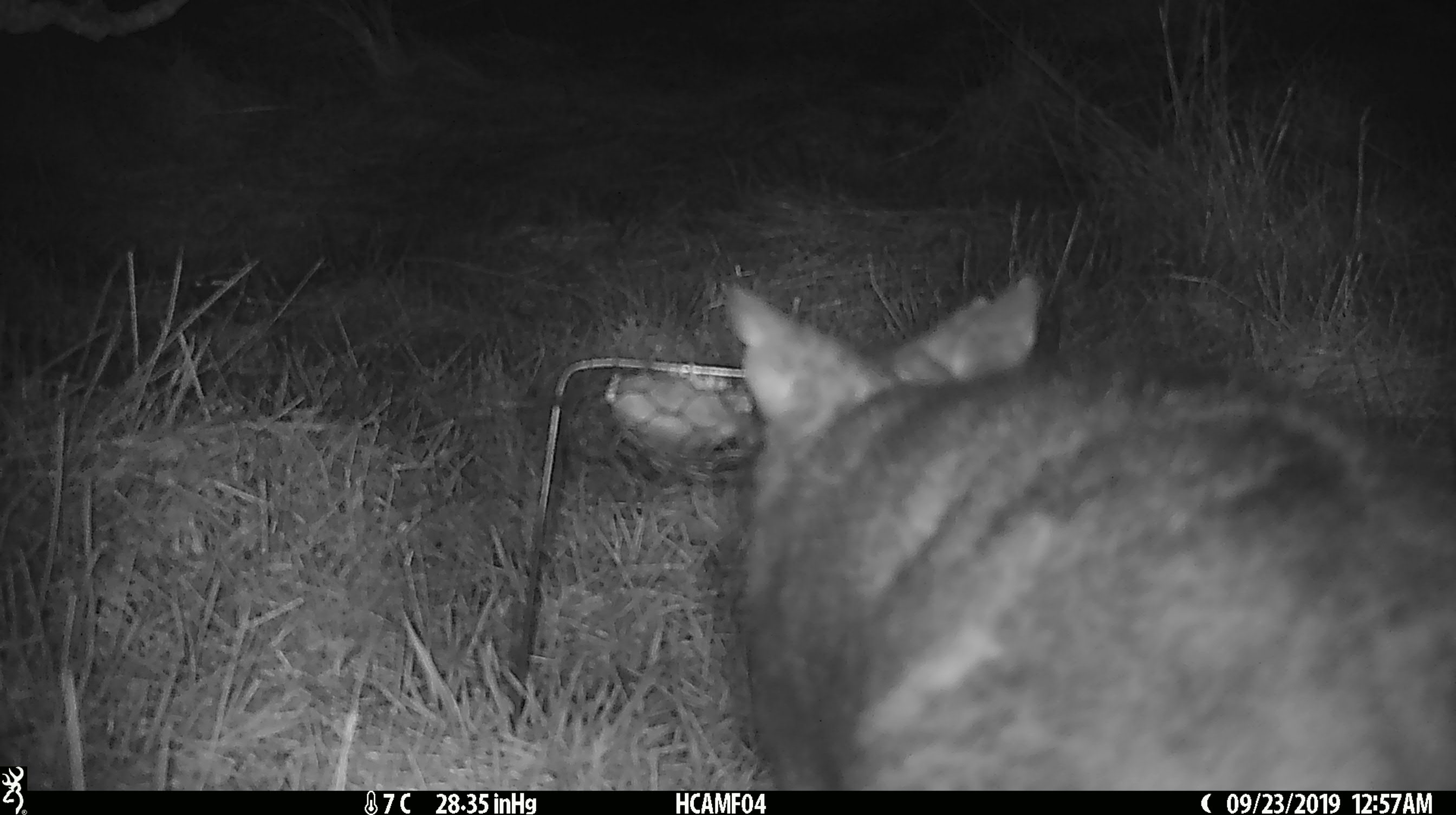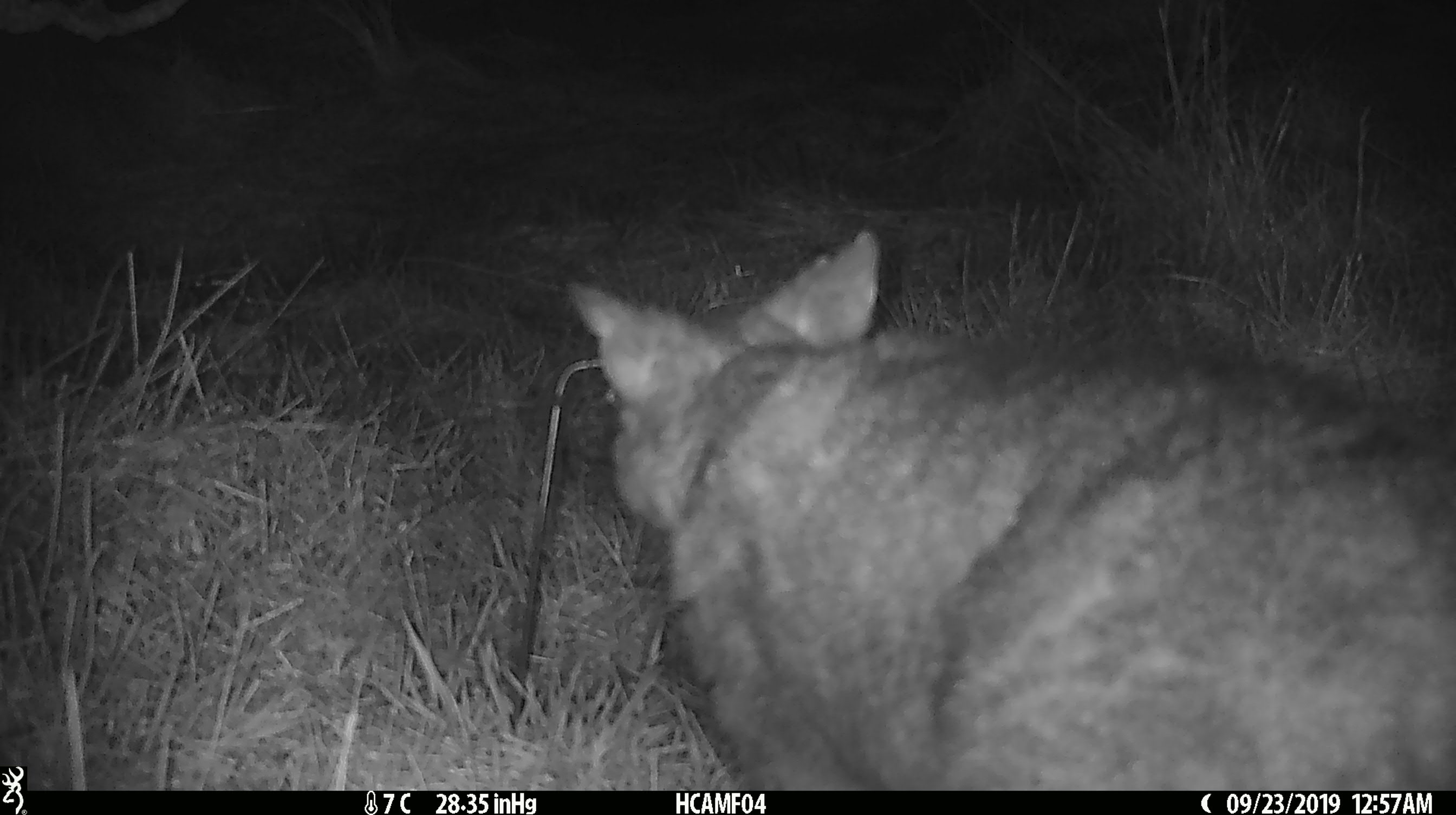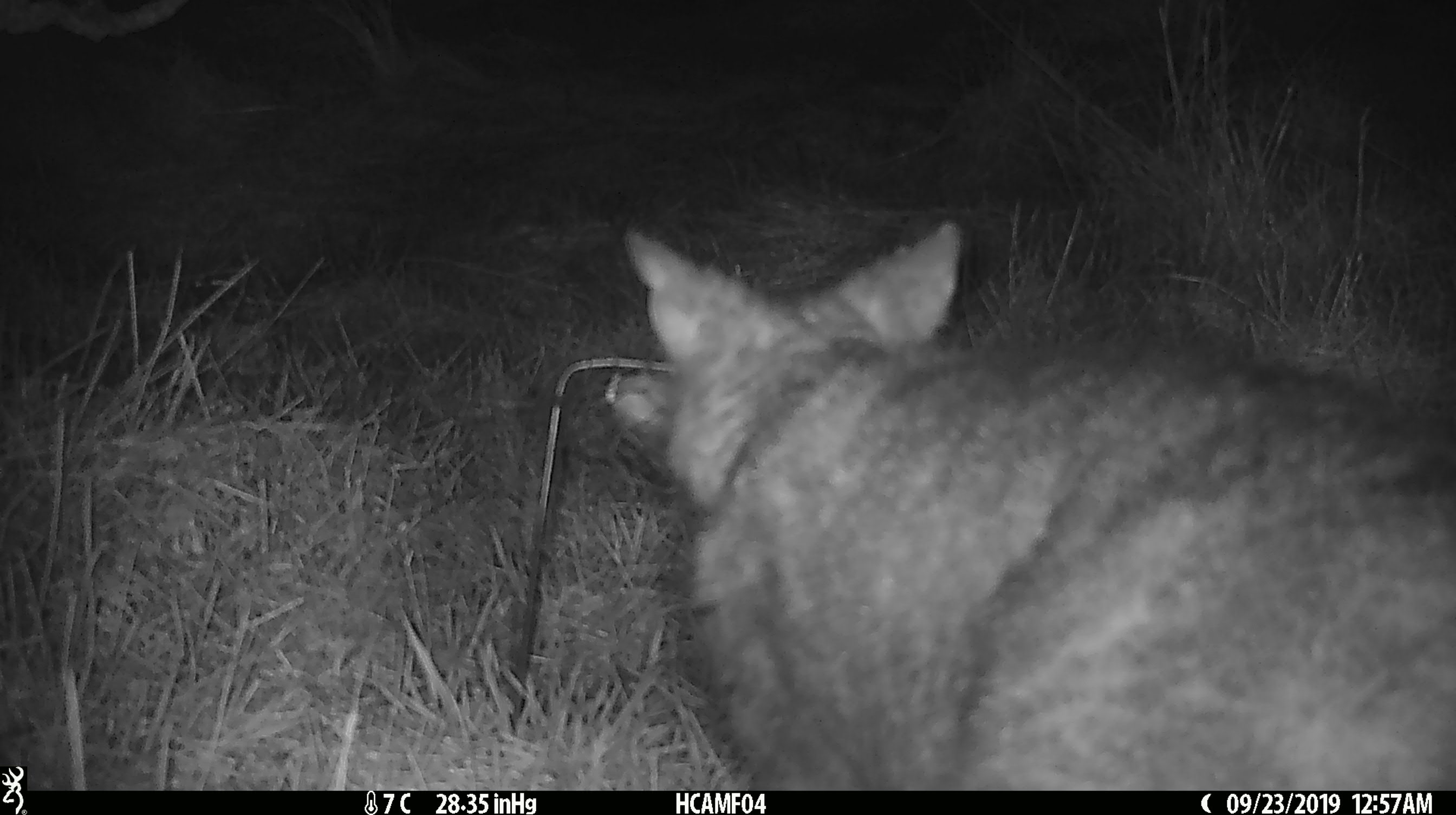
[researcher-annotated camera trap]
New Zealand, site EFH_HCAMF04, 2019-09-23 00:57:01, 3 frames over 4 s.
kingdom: Animalia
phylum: Chordata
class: Mammalia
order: Diprotodontia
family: Phalangeridae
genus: Trichosurus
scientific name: Trichosurus vulpecula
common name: common brushtail possum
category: possum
Possum (common brushtail possum) (Trichosurus vulpecula).